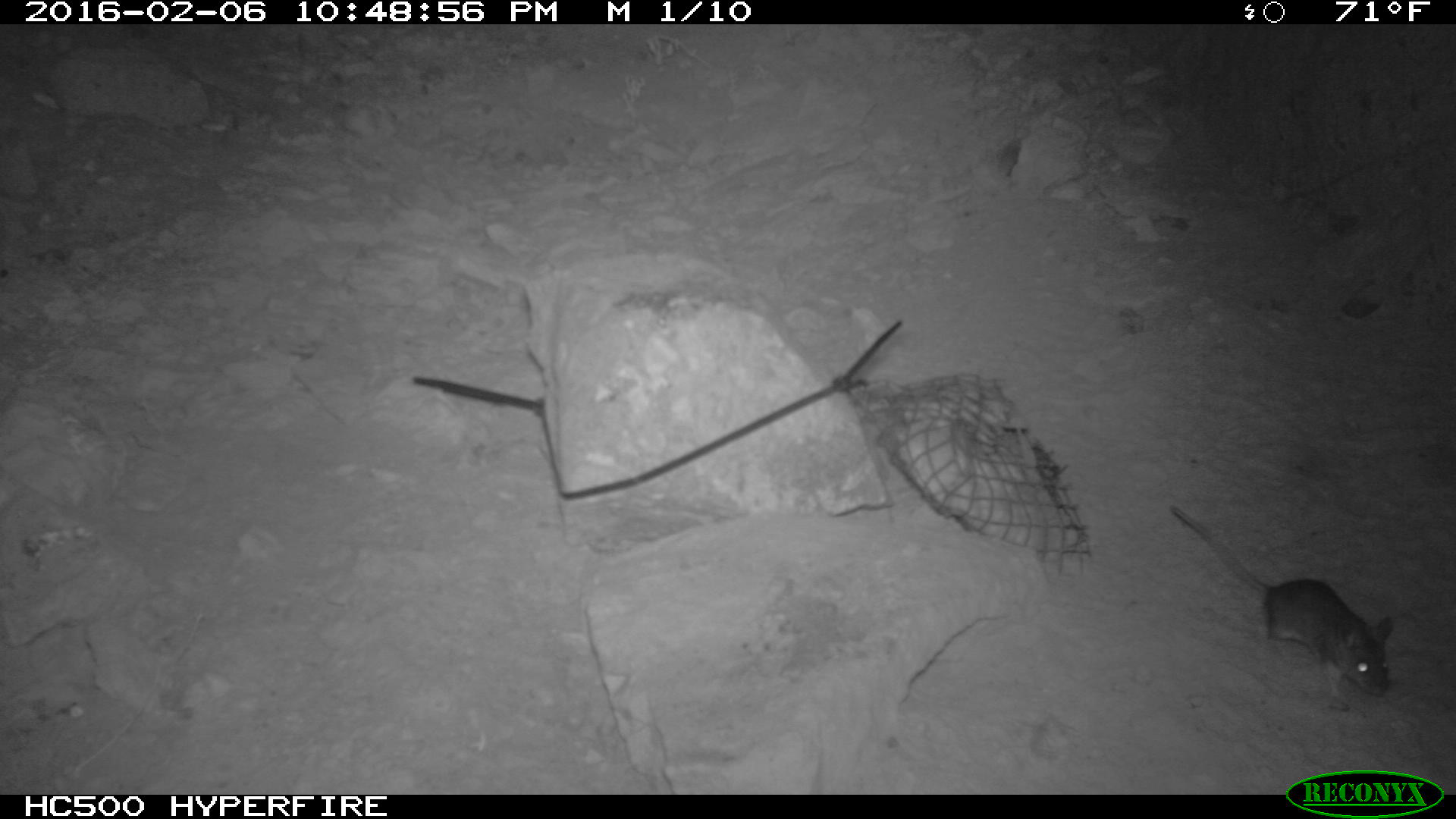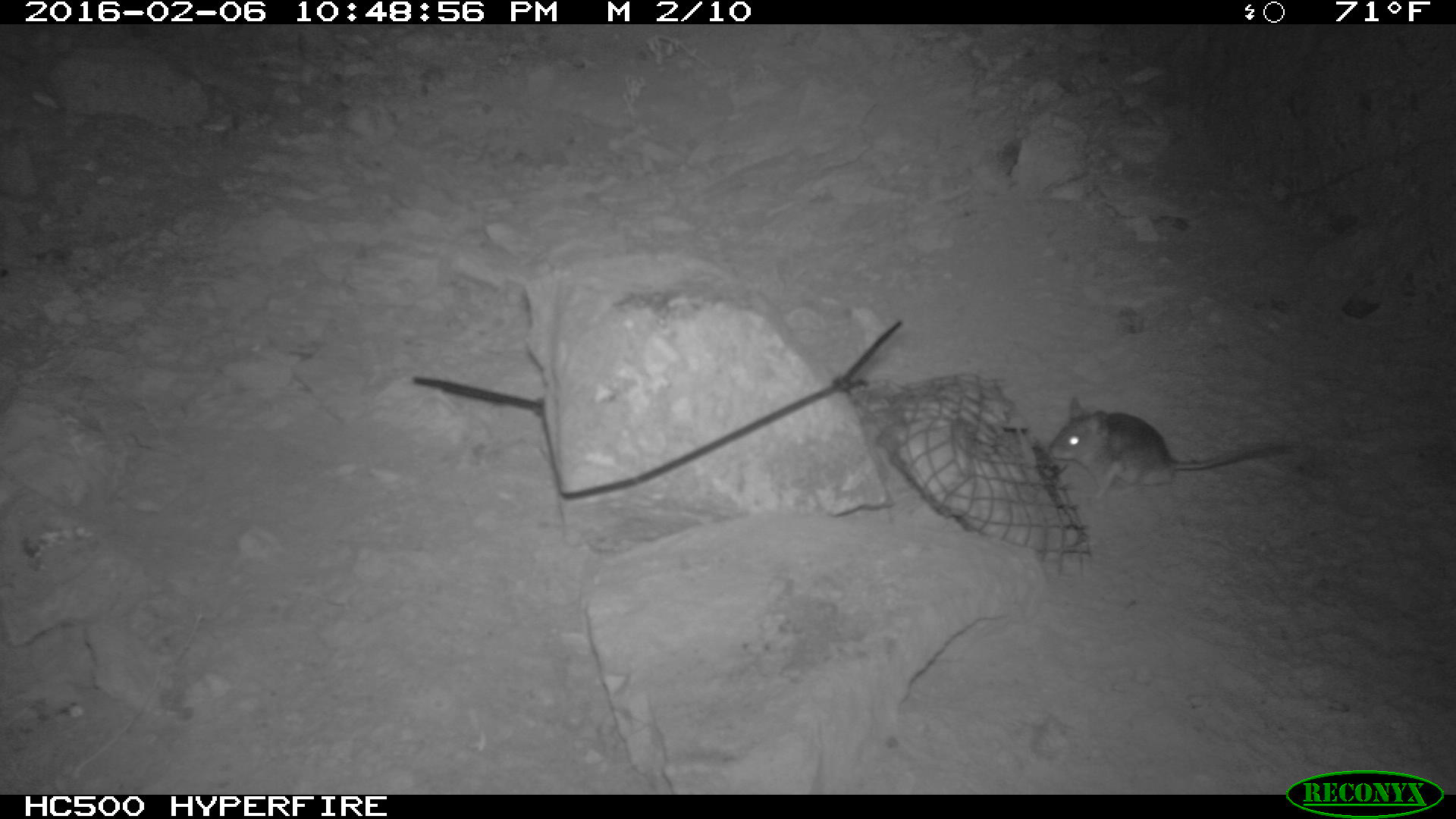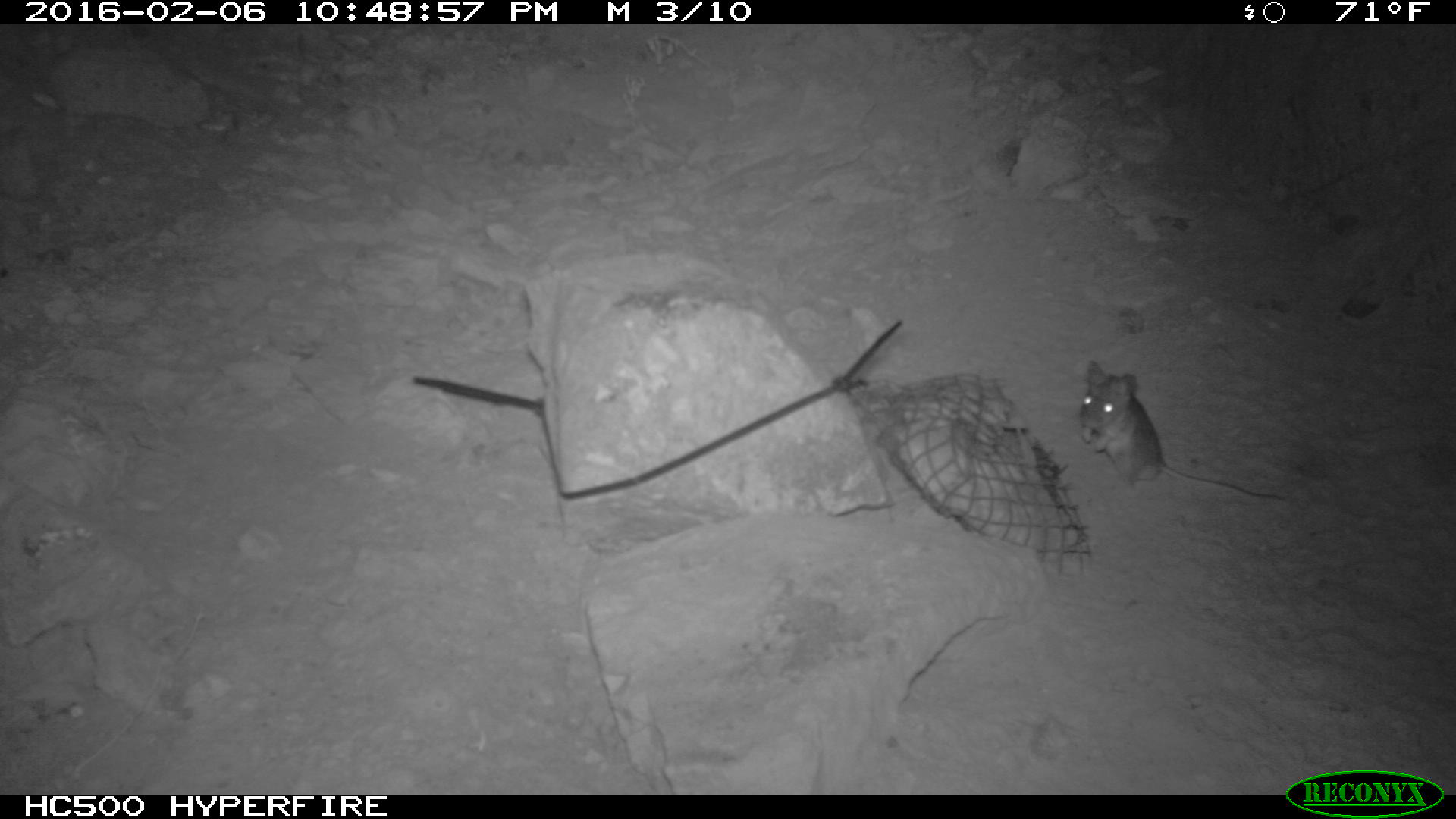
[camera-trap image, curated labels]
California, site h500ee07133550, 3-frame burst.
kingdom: Animalia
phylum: Chordata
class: Mammalia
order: Rodentia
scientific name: Rodentia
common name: rodent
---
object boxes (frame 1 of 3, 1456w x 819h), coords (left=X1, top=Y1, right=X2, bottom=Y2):
rodent: (left=1170, top=503, right=1395, bottom=698)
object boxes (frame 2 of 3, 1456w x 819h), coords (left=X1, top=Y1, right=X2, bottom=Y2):
rodent: (left=1045, top=395, right=1301, bottom=497)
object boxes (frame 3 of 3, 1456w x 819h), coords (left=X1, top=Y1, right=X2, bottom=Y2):
rodent: (left=1078, top=359, right=1285, bottom=501)